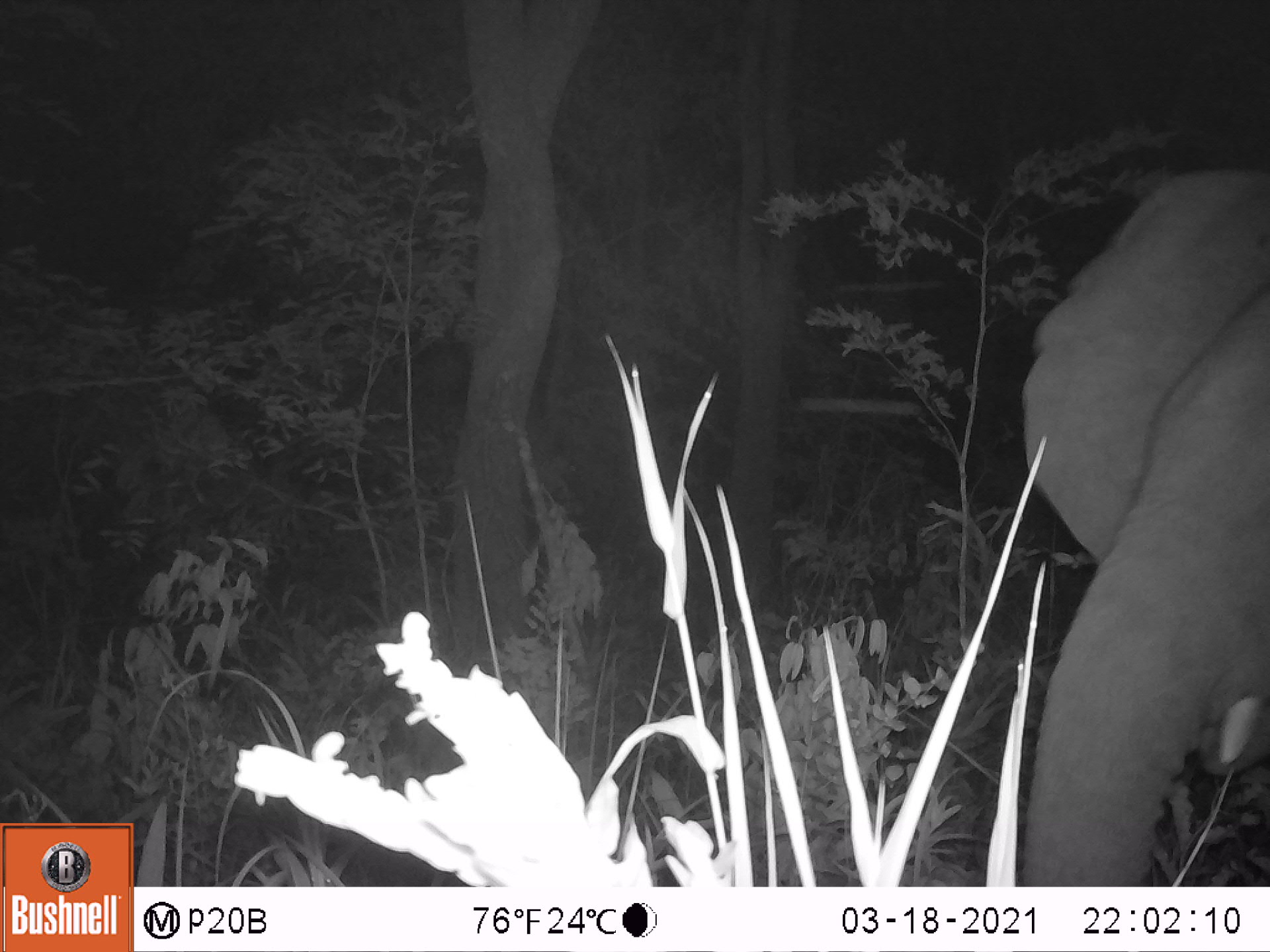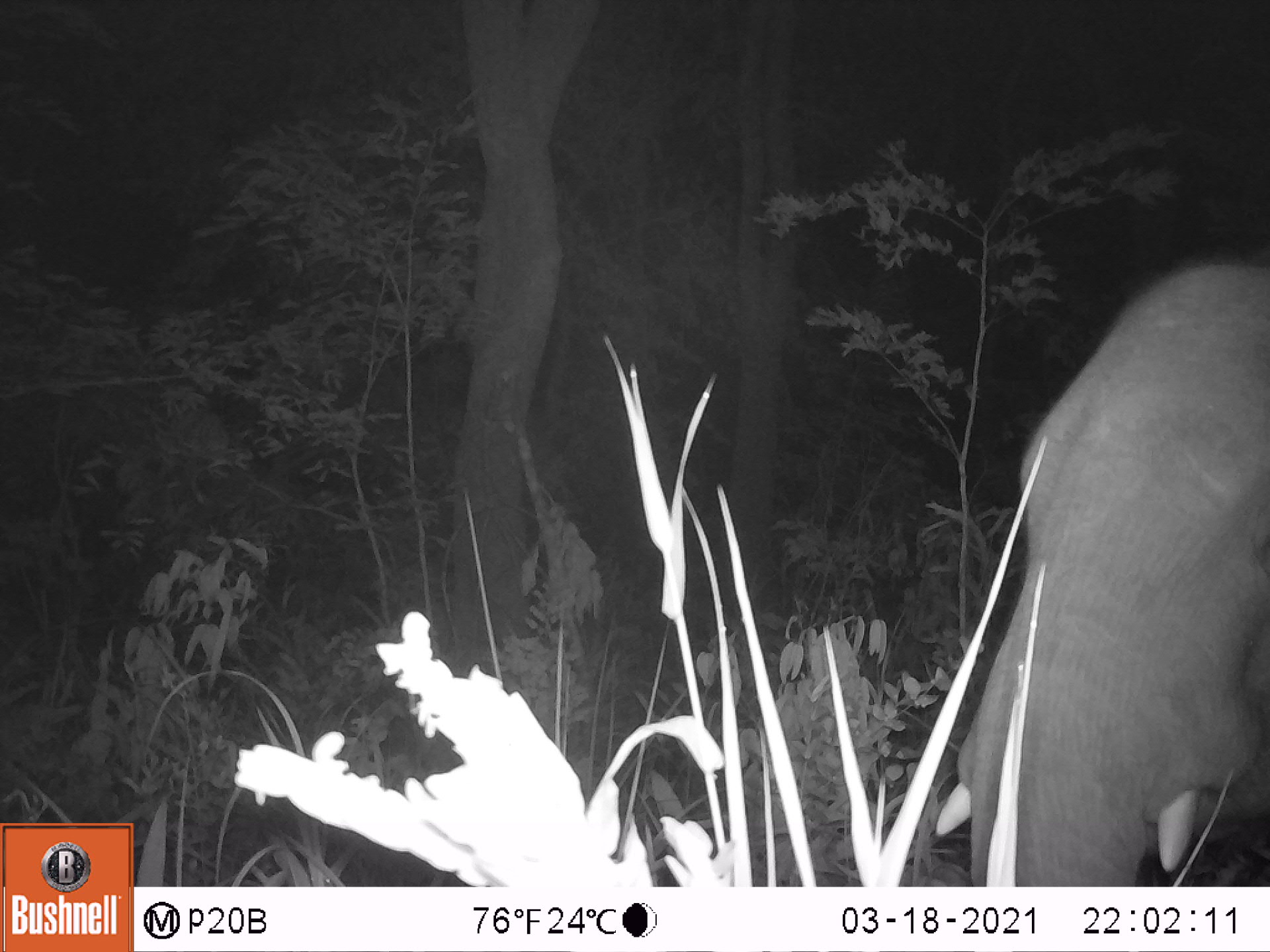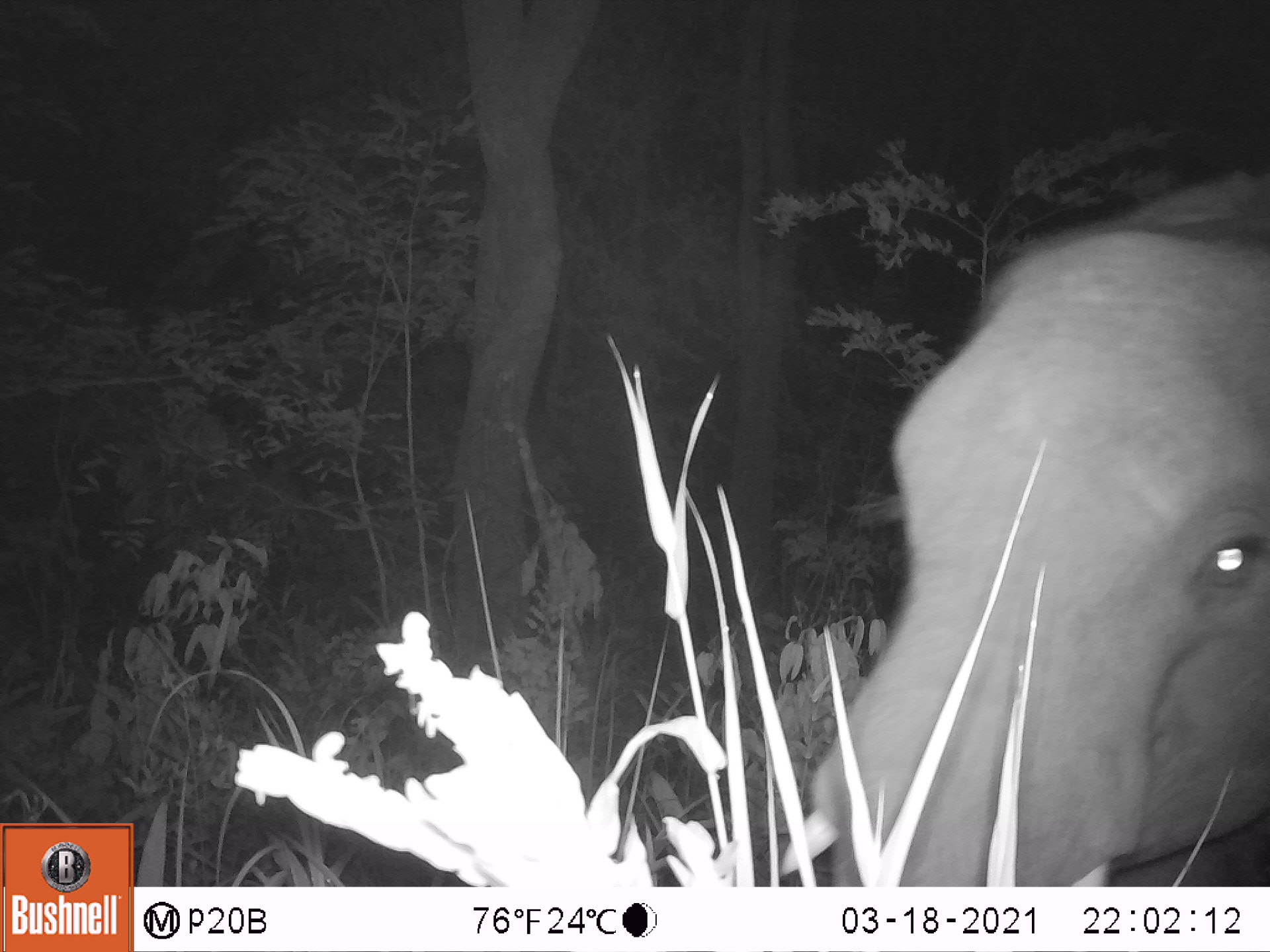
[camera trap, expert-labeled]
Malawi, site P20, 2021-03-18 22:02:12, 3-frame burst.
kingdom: Animalia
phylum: Chordata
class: Mammalia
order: Proboscidea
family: Elephantidae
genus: Loxodonta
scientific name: Loxodonta africana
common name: african savanna elephant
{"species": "african savanna elephant (Loxodonta africana)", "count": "1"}